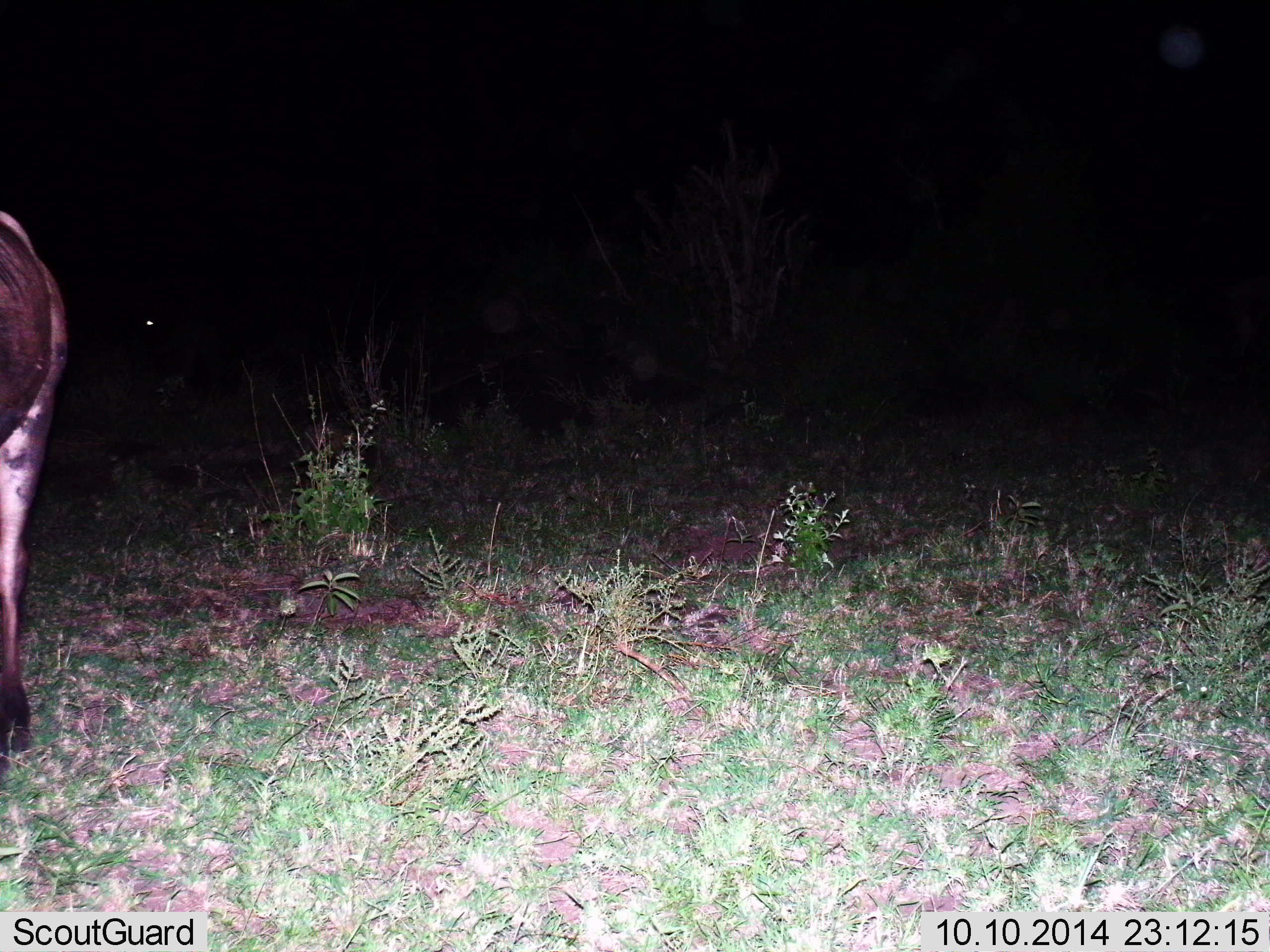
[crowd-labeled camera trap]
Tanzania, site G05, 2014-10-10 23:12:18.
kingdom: Animalia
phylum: Chordata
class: Mammalia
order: Artiodactyla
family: Bovidae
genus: Connochaetes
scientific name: Connochaetes taurinus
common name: blue wildebeest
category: wildebeest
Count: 1.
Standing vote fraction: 89%.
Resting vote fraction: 0%.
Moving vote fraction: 11%.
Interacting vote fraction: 0%.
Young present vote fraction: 0%.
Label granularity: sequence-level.